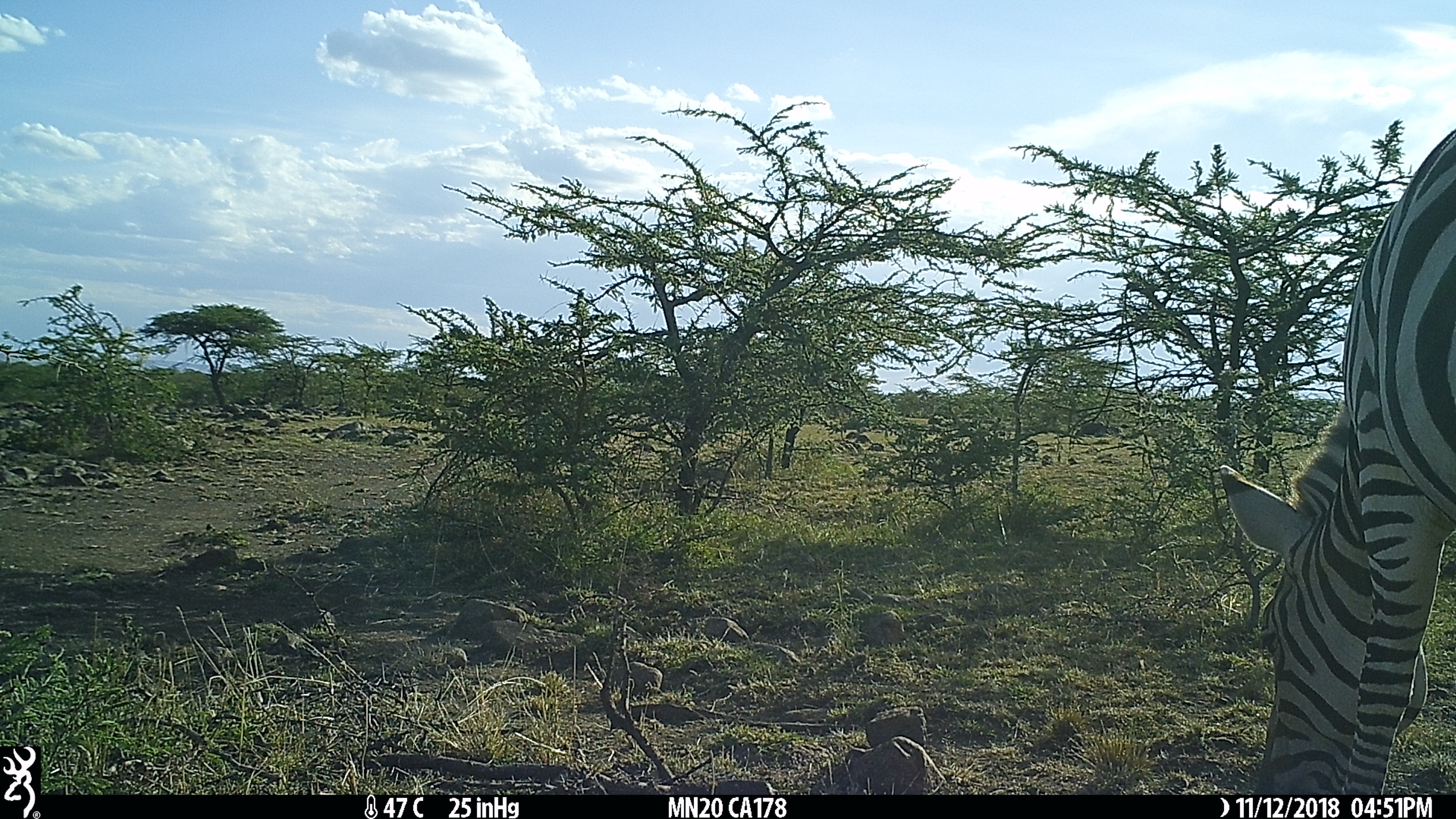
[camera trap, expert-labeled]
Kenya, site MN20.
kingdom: Animalia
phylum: Chordata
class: Mammalia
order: Perissodactyla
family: Equidae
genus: Equus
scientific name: Equus quagga burchellii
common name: burchell's zebra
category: zebra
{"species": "zebra (burchell's zebra) (Equus quagga burchellii)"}